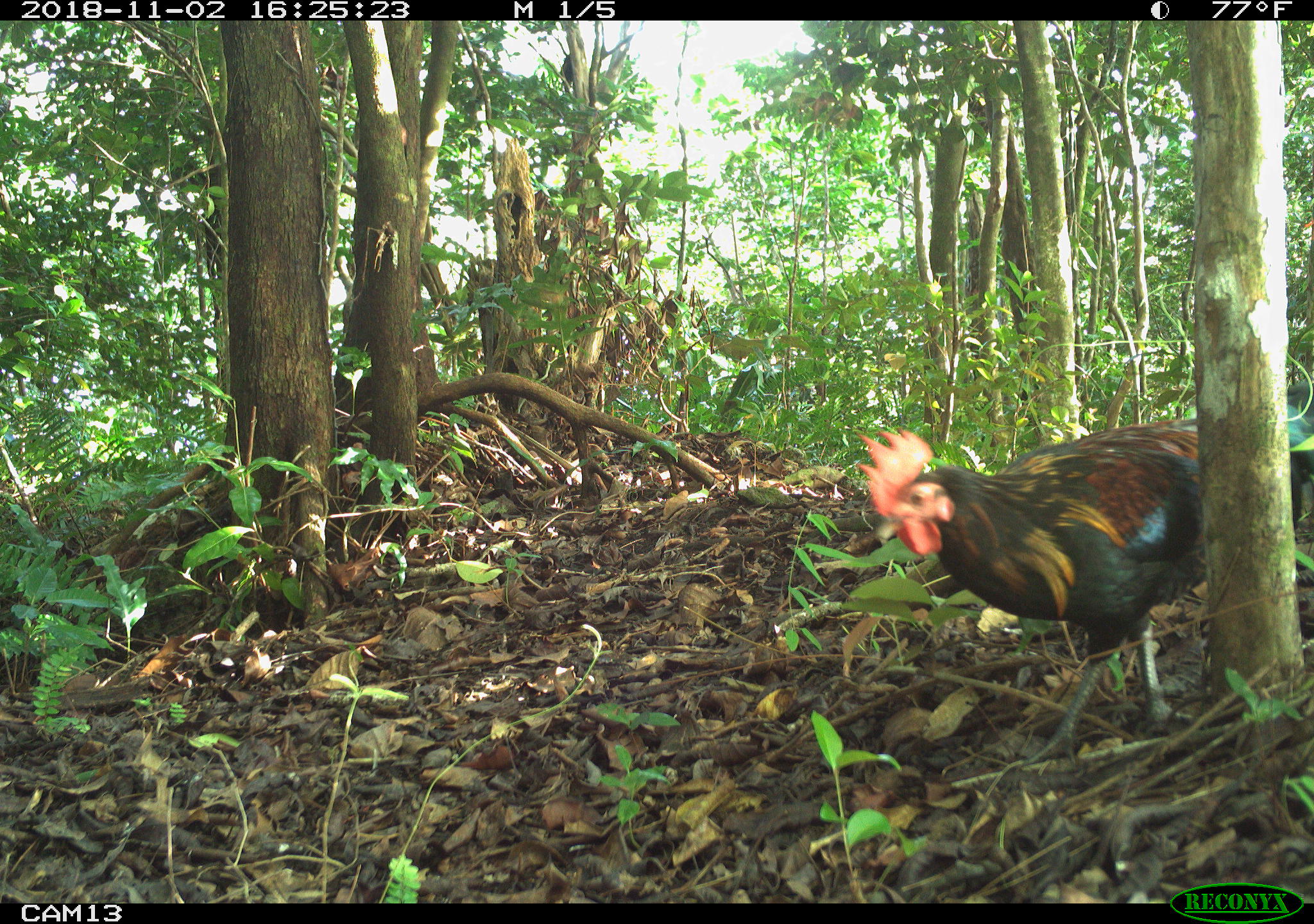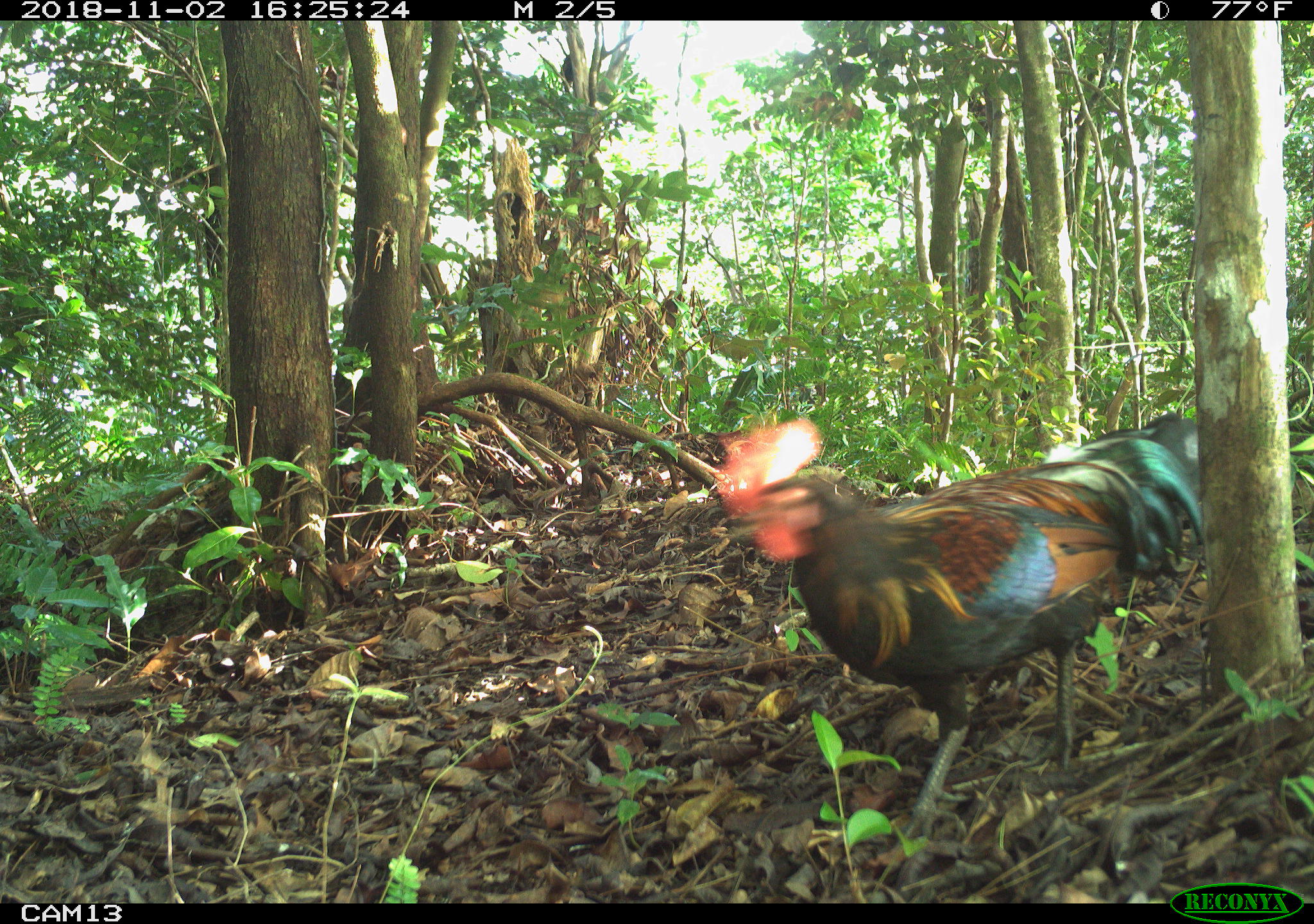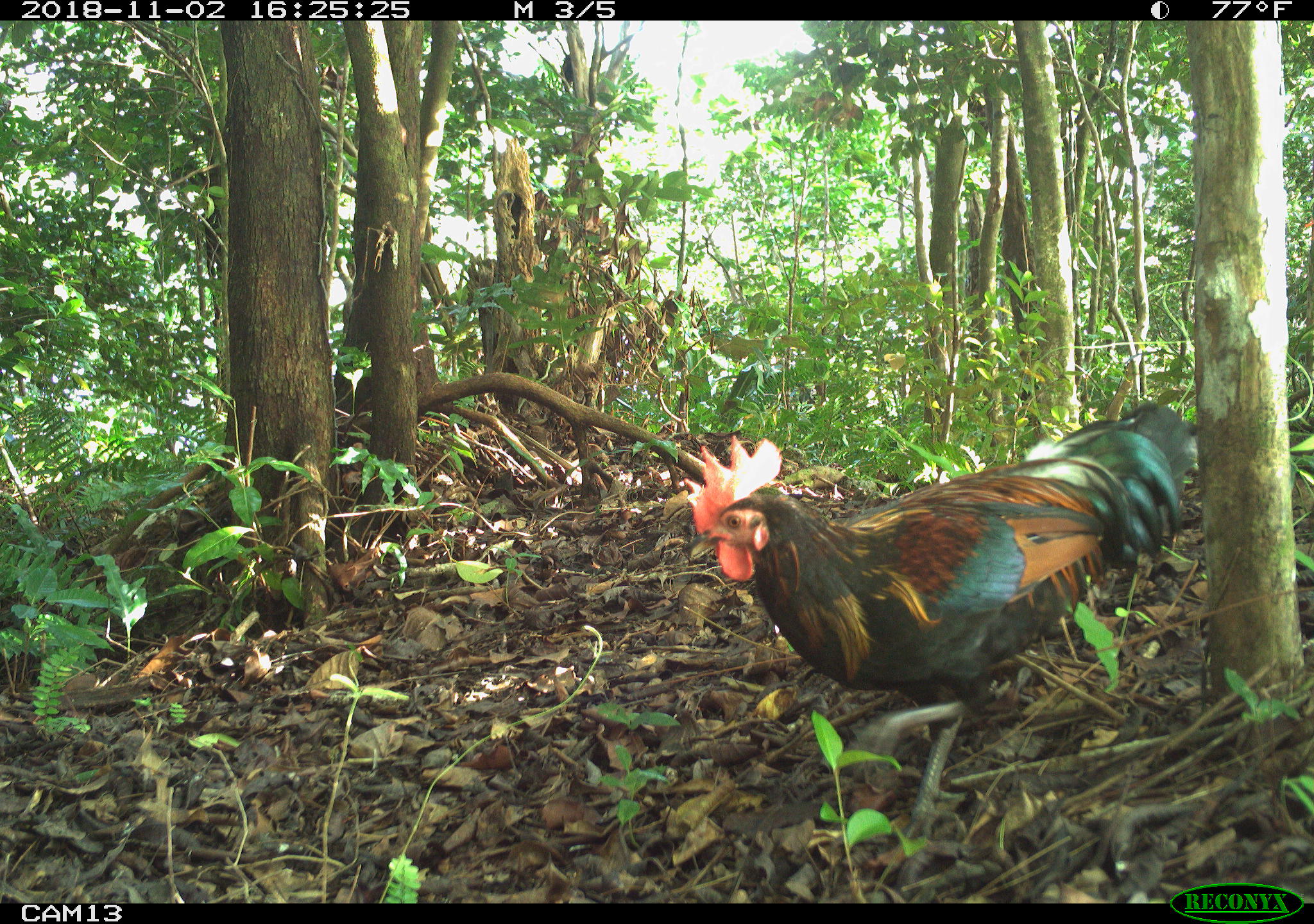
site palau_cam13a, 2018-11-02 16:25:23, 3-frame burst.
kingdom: Animalia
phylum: Chordata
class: Aves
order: Galliformes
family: Phasianidae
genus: Gallus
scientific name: Gallus gallus domesticus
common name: rooster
Rooster (Gallus gallus domesticus).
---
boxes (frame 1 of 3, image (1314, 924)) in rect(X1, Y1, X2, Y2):
rooster: rect(844, 406, 1314, 771)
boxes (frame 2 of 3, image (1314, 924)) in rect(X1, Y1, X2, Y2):
rooster: rect(714, 407, 1213, 851)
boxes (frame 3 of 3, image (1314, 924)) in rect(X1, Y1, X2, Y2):
rooster: rect(680, 403, 1201, 832)